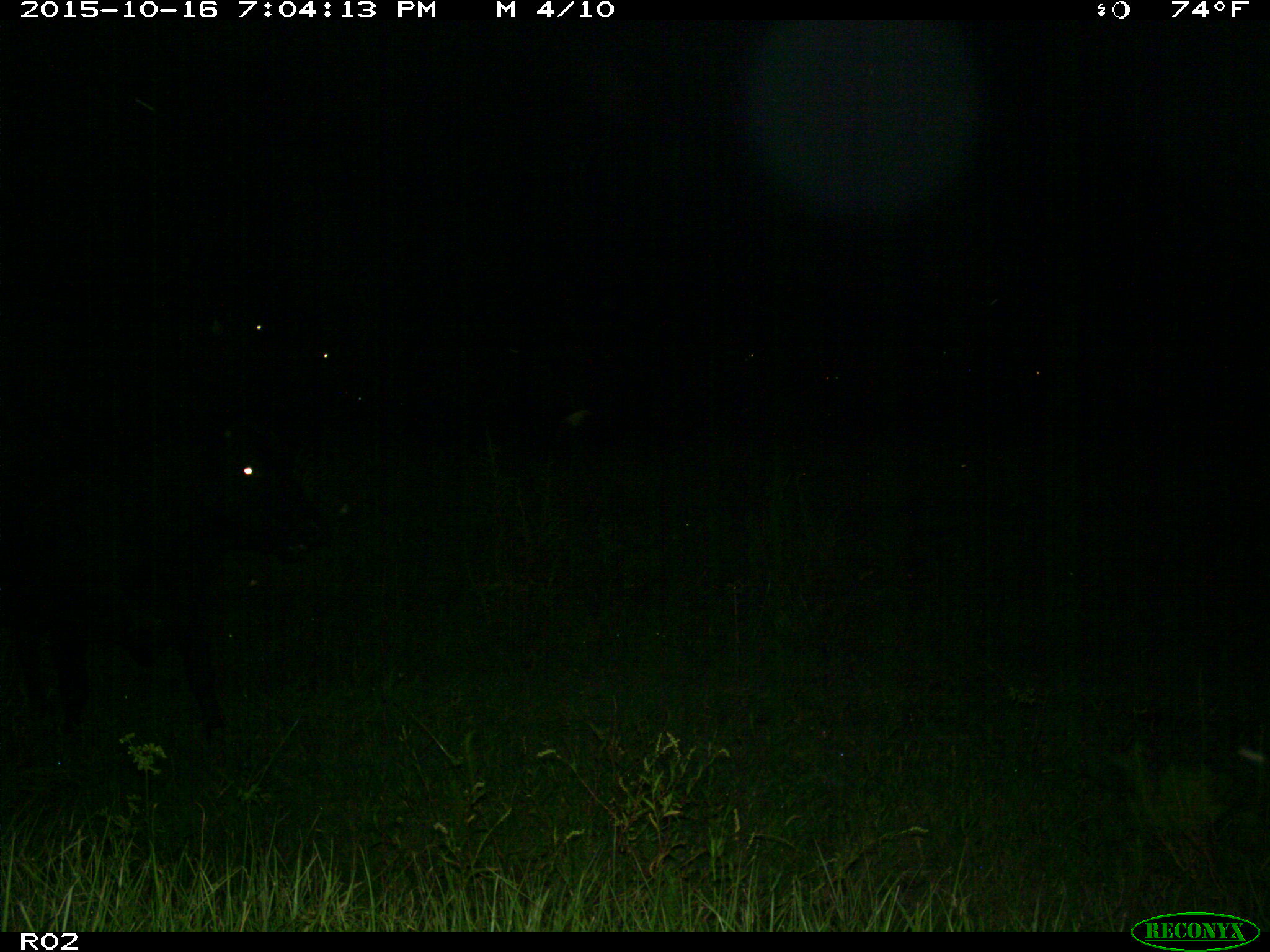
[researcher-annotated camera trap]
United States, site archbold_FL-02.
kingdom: Animalia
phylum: Chordata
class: Mammalia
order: Artiodactyla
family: Bovidae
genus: Bos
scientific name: Bos taurus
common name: domestic cow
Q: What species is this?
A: Bos taurus (domestic cow).